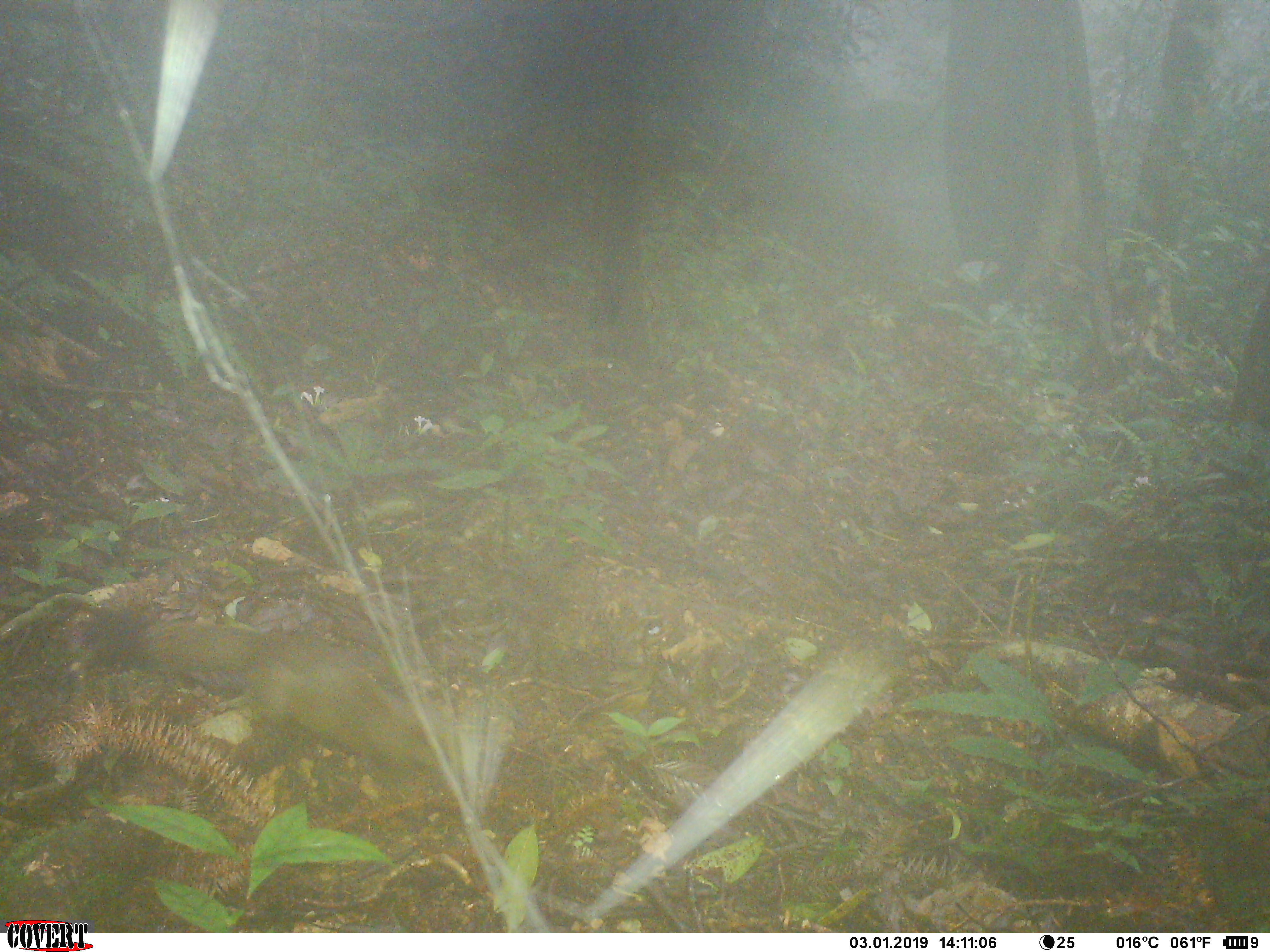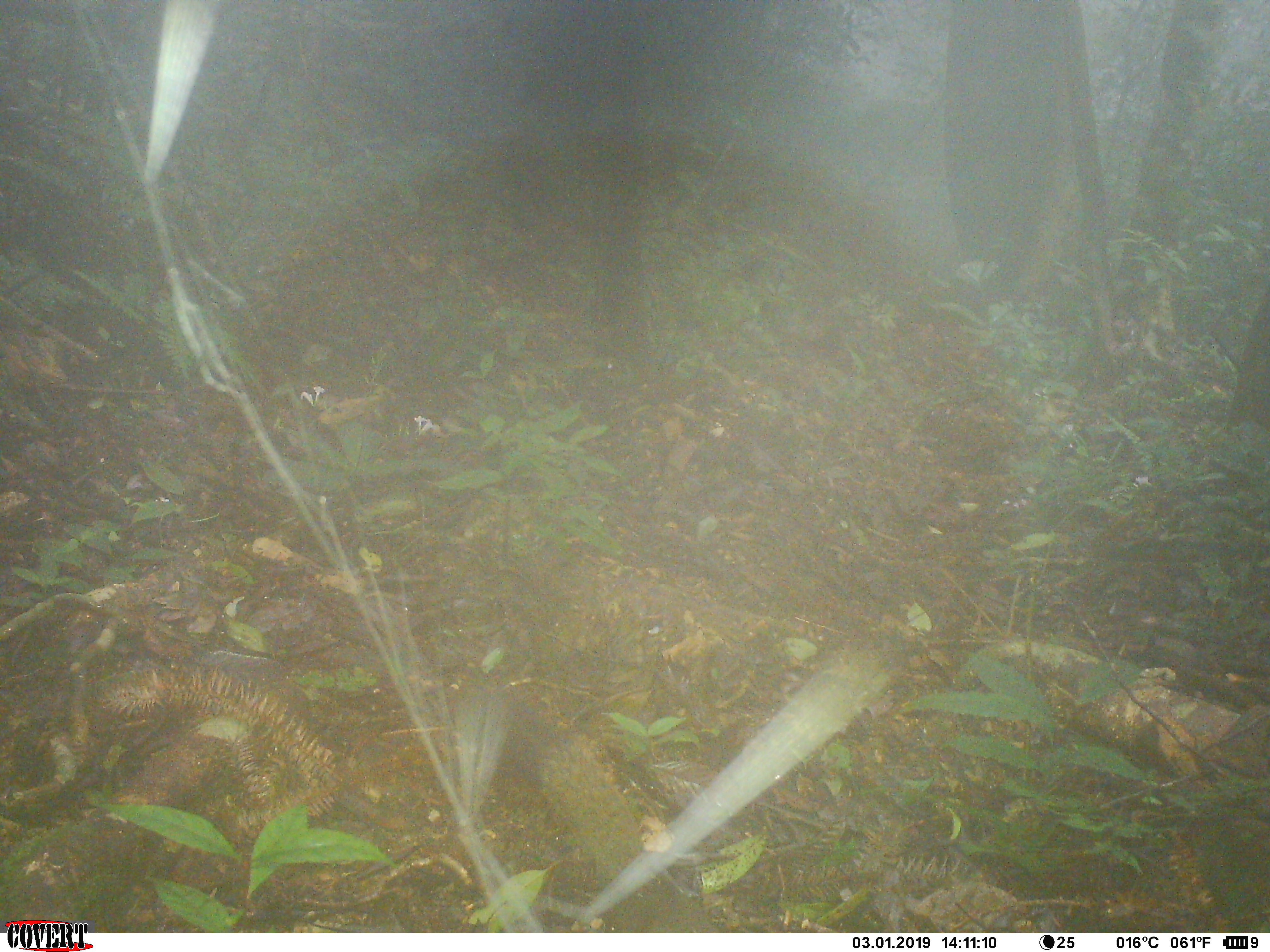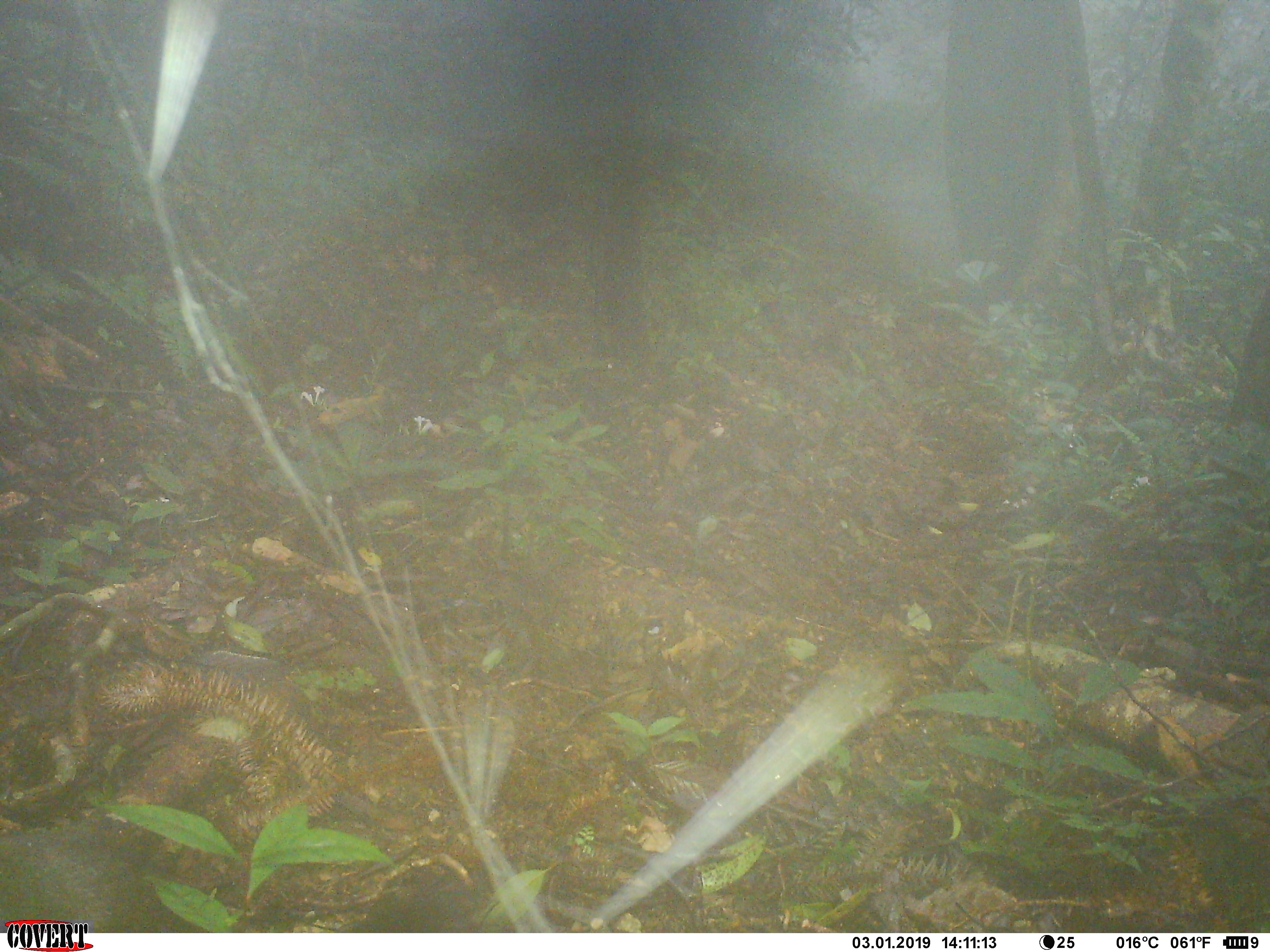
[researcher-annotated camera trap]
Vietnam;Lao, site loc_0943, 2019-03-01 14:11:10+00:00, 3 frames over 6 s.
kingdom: Animalia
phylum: Chordata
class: Mammalia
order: Rodentia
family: Sciuridae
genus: Sciurus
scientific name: Sciurus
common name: squirrel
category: unidentified squirrel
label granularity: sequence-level